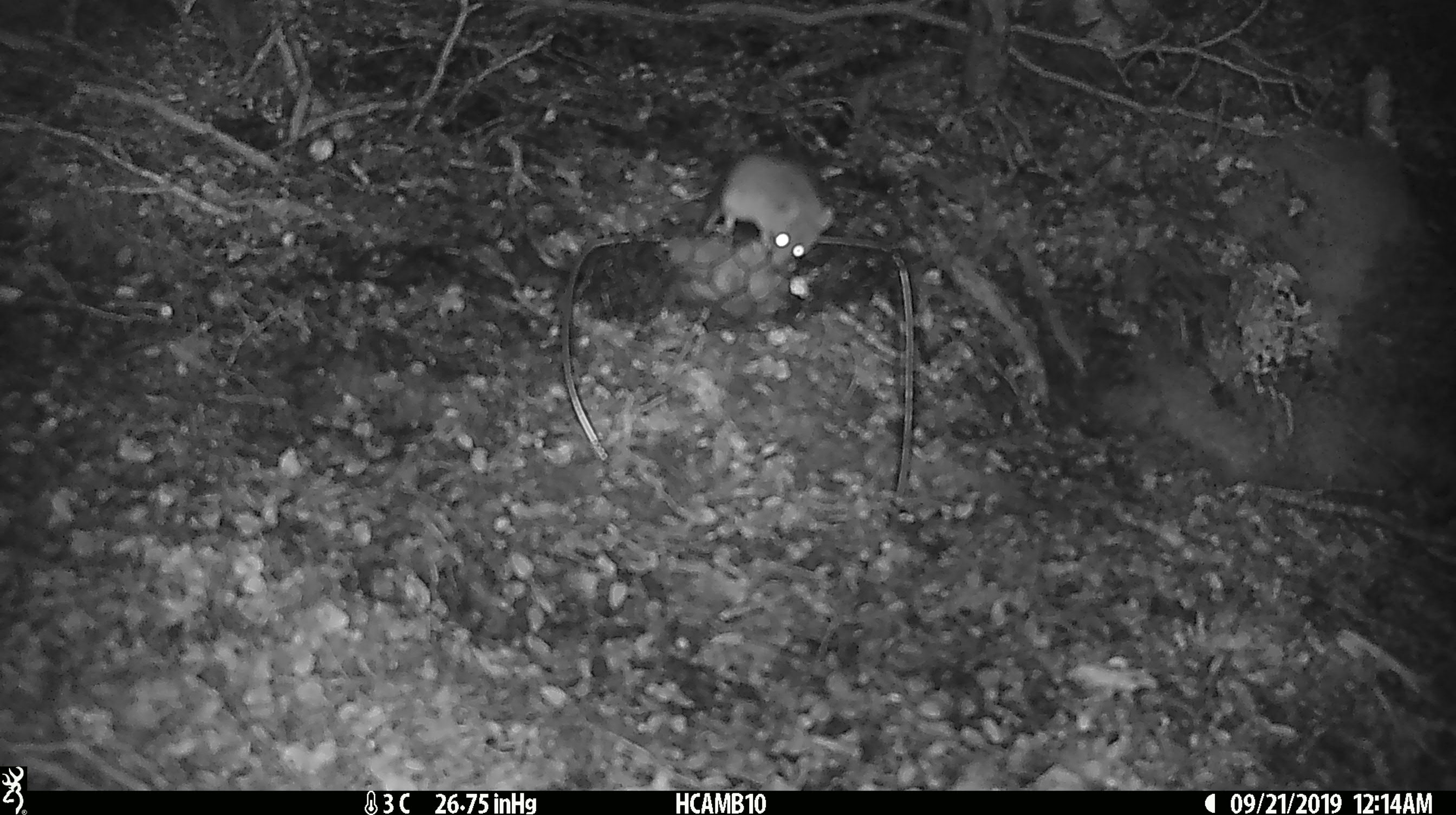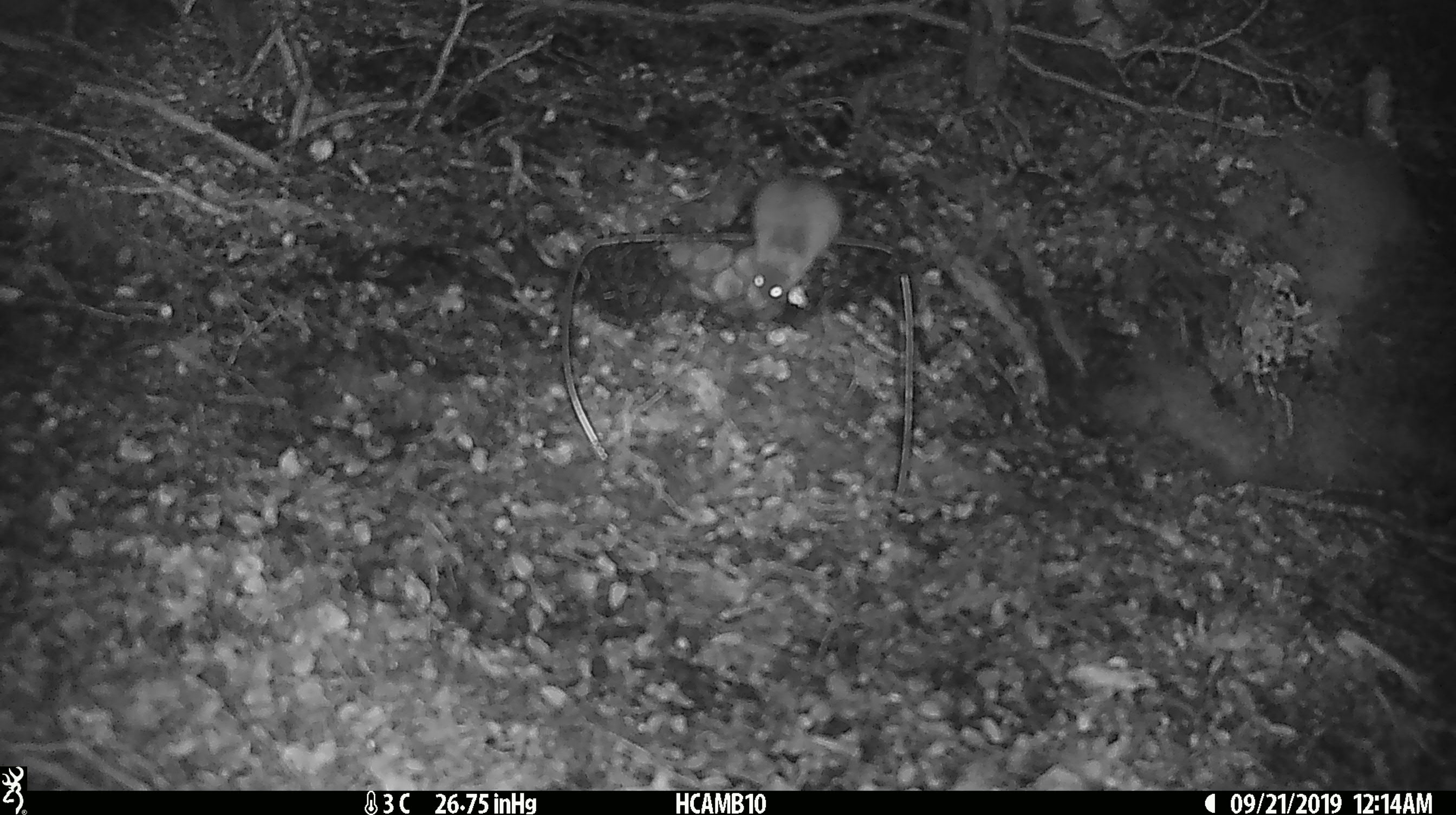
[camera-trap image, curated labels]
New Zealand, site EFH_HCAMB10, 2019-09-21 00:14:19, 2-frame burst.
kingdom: Animalia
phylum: Chordata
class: Mammalia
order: Rodentia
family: Muridae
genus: Mus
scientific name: Mus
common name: mouse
Mouse (Mus).